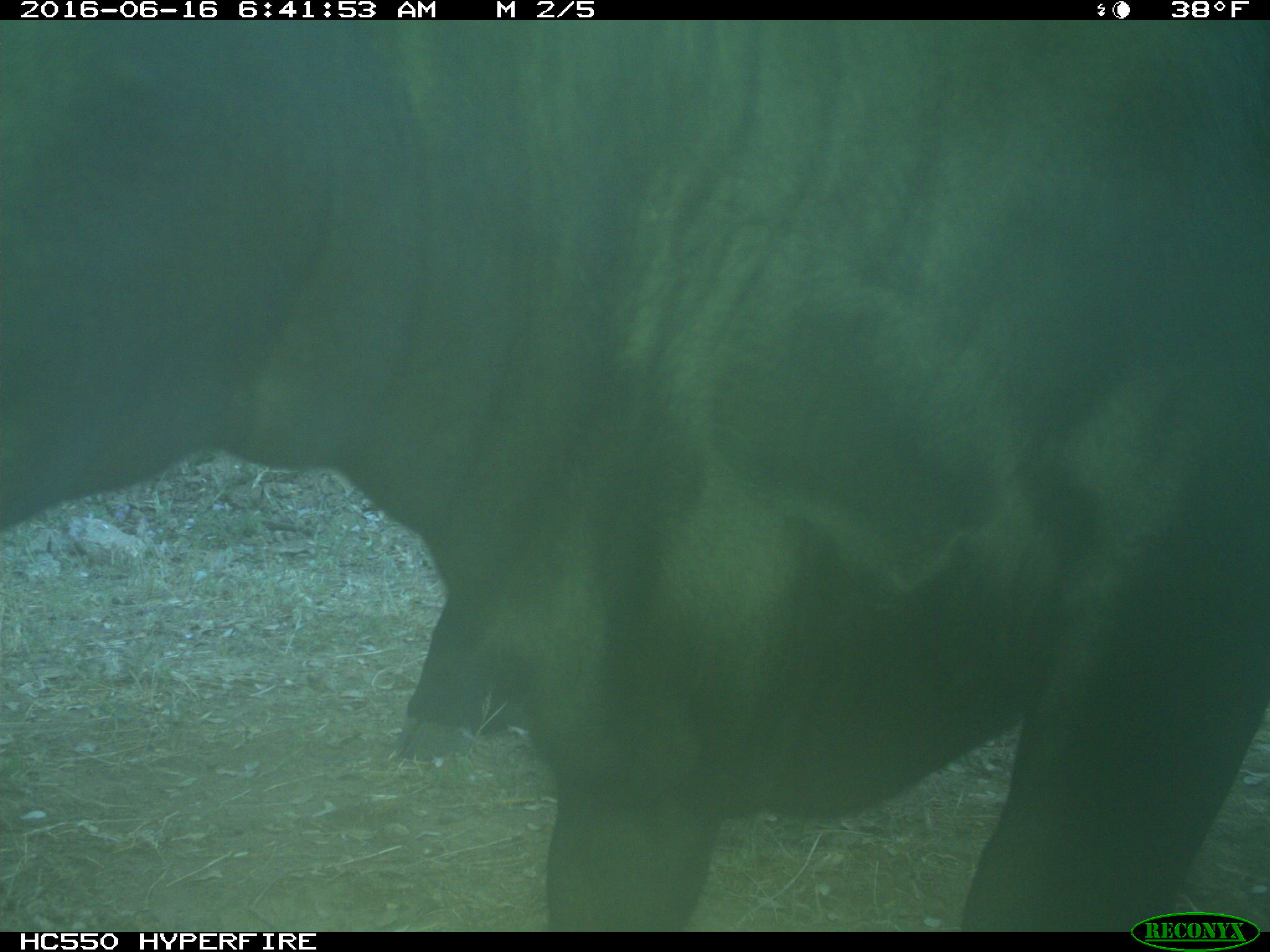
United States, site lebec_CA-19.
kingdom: Animalia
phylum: Chordata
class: Mammalia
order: Artiodactyla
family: Bovidae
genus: Bos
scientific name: Bos taurus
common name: domestic cow